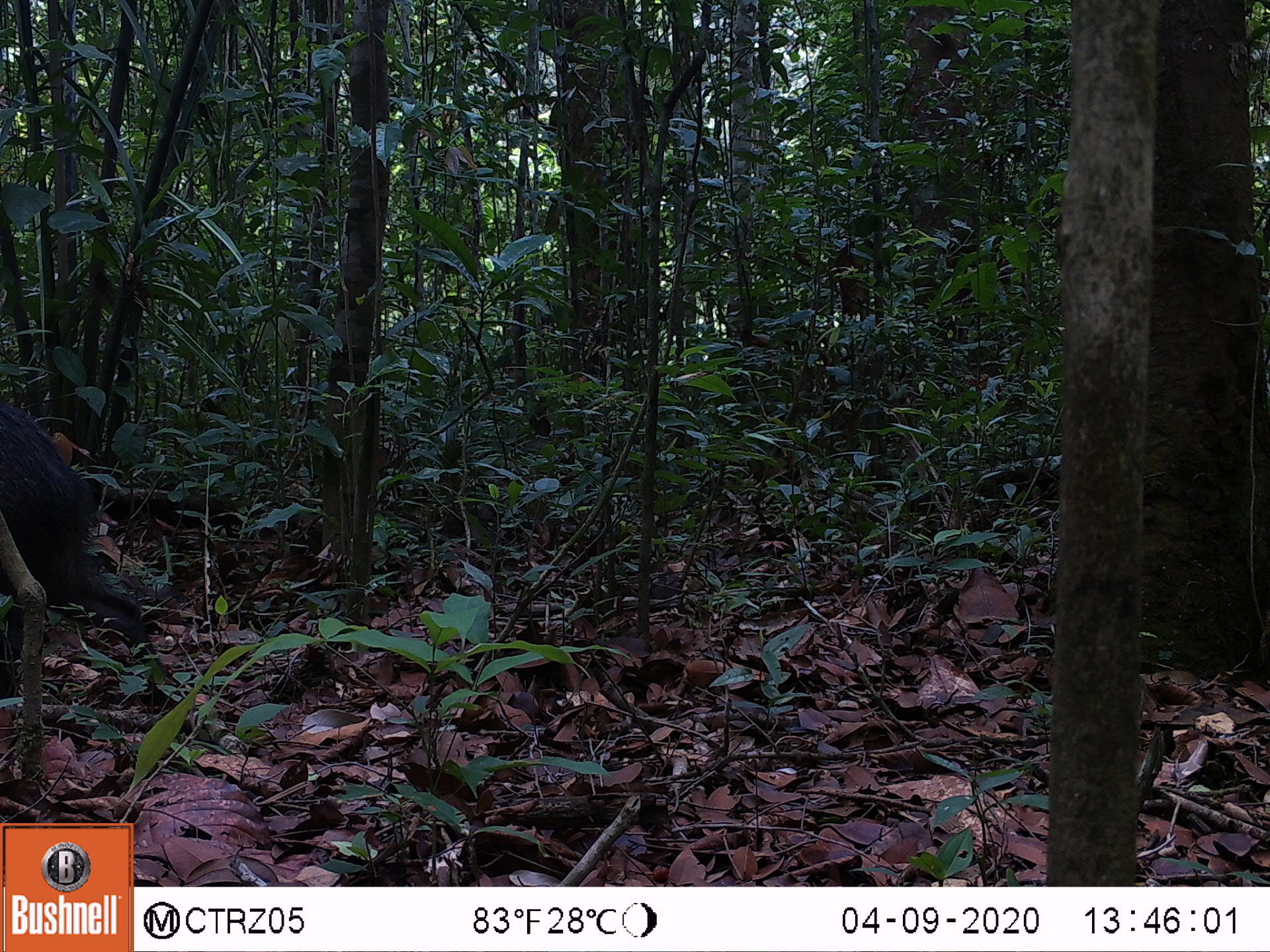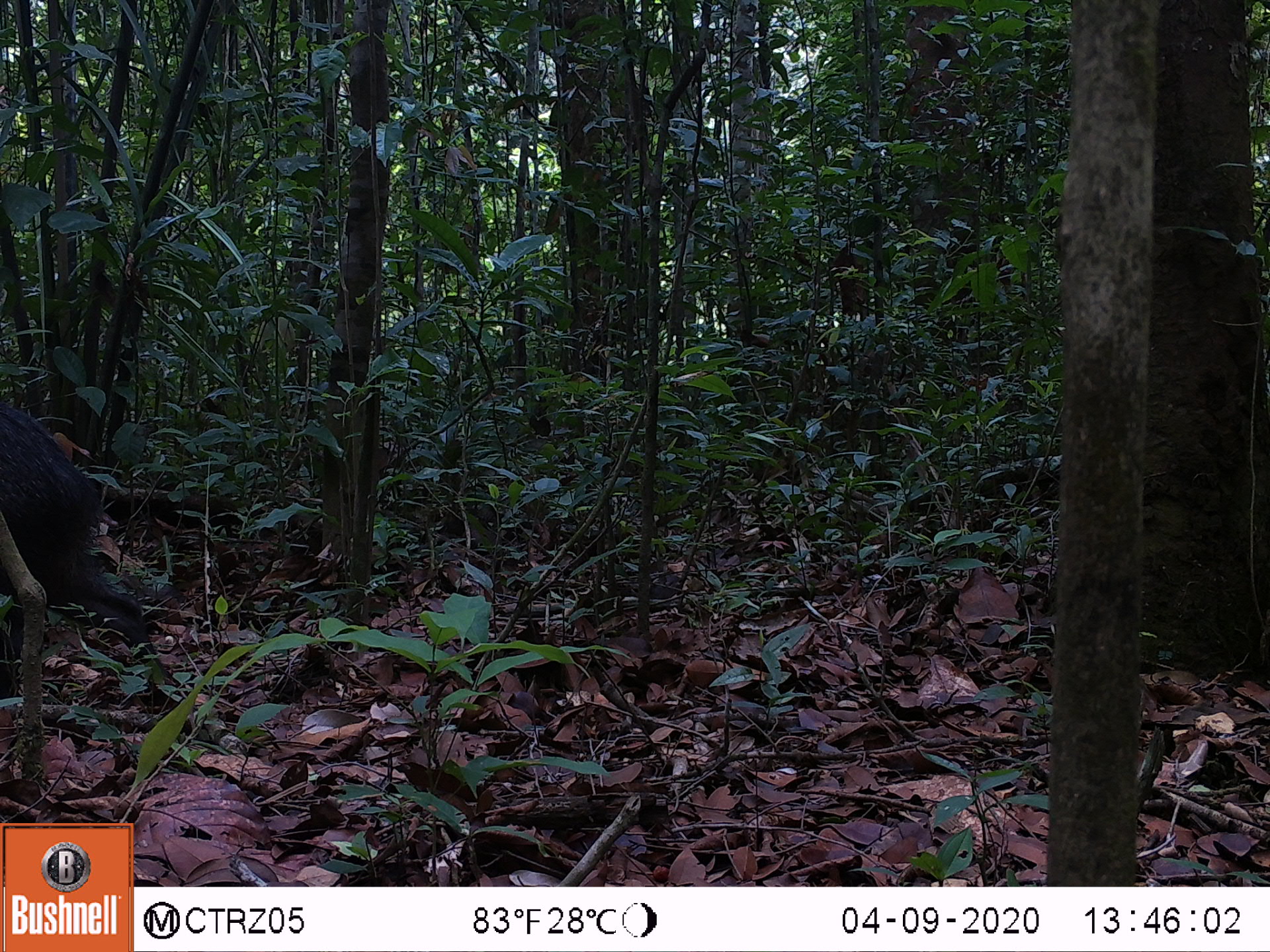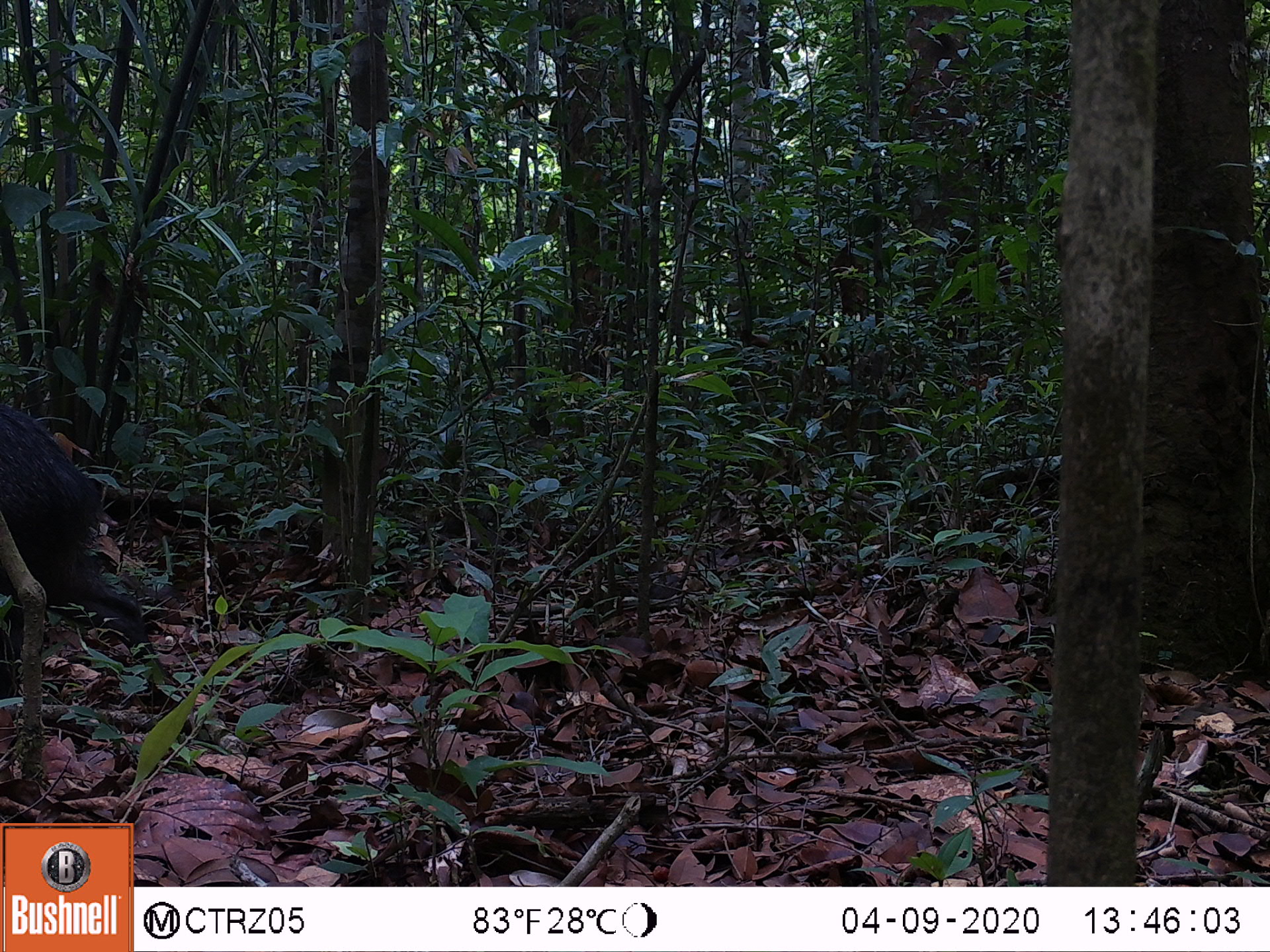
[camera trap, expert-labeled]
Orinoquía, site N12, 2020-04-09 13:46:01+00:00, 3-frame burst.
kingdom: Animalia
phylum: Chordata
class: Mammalia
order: Artiodactyla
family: Tayassuidae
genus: Pecari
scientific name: Pecari tajacu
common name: collared peccary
Collared peccary (Pecari tajacu).